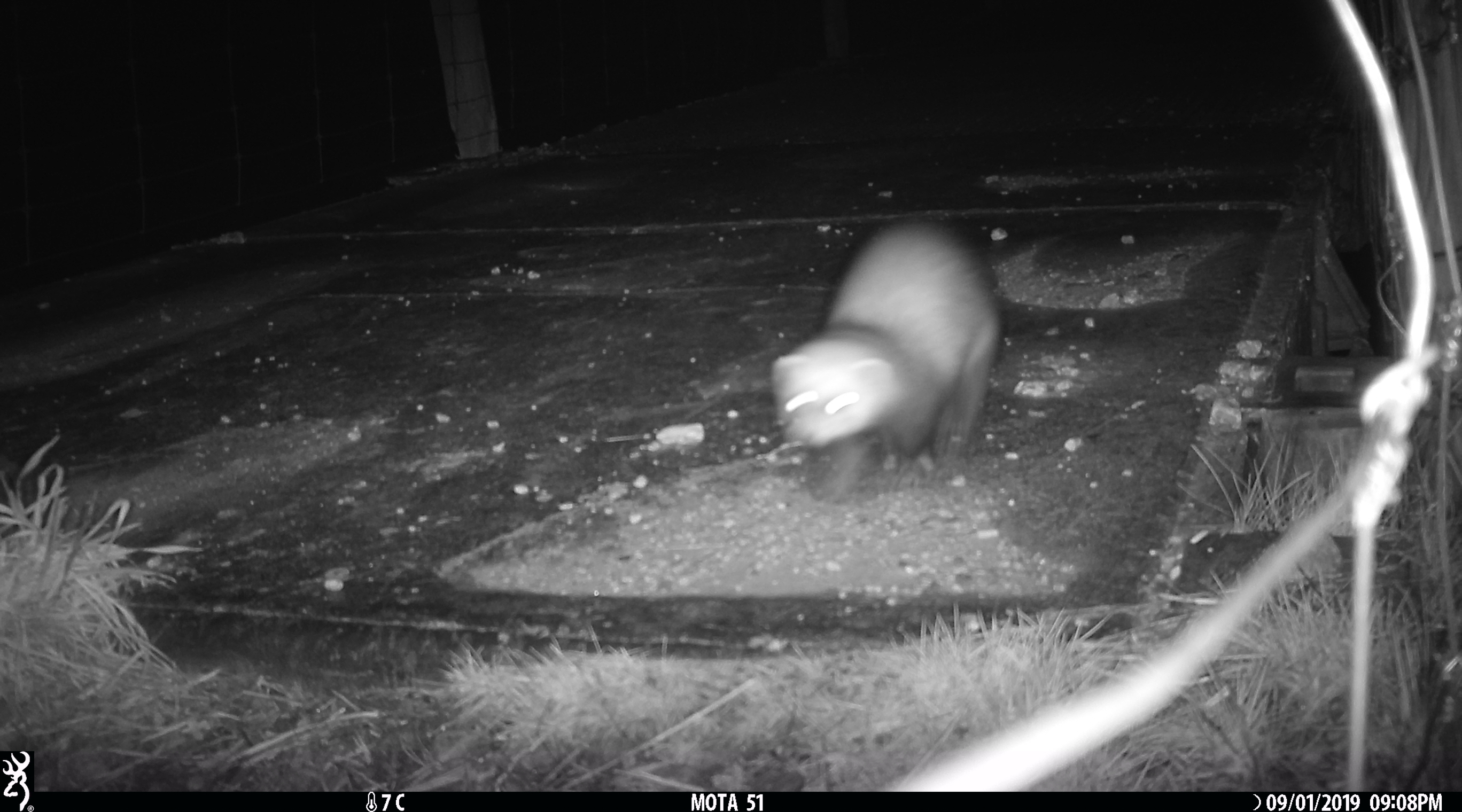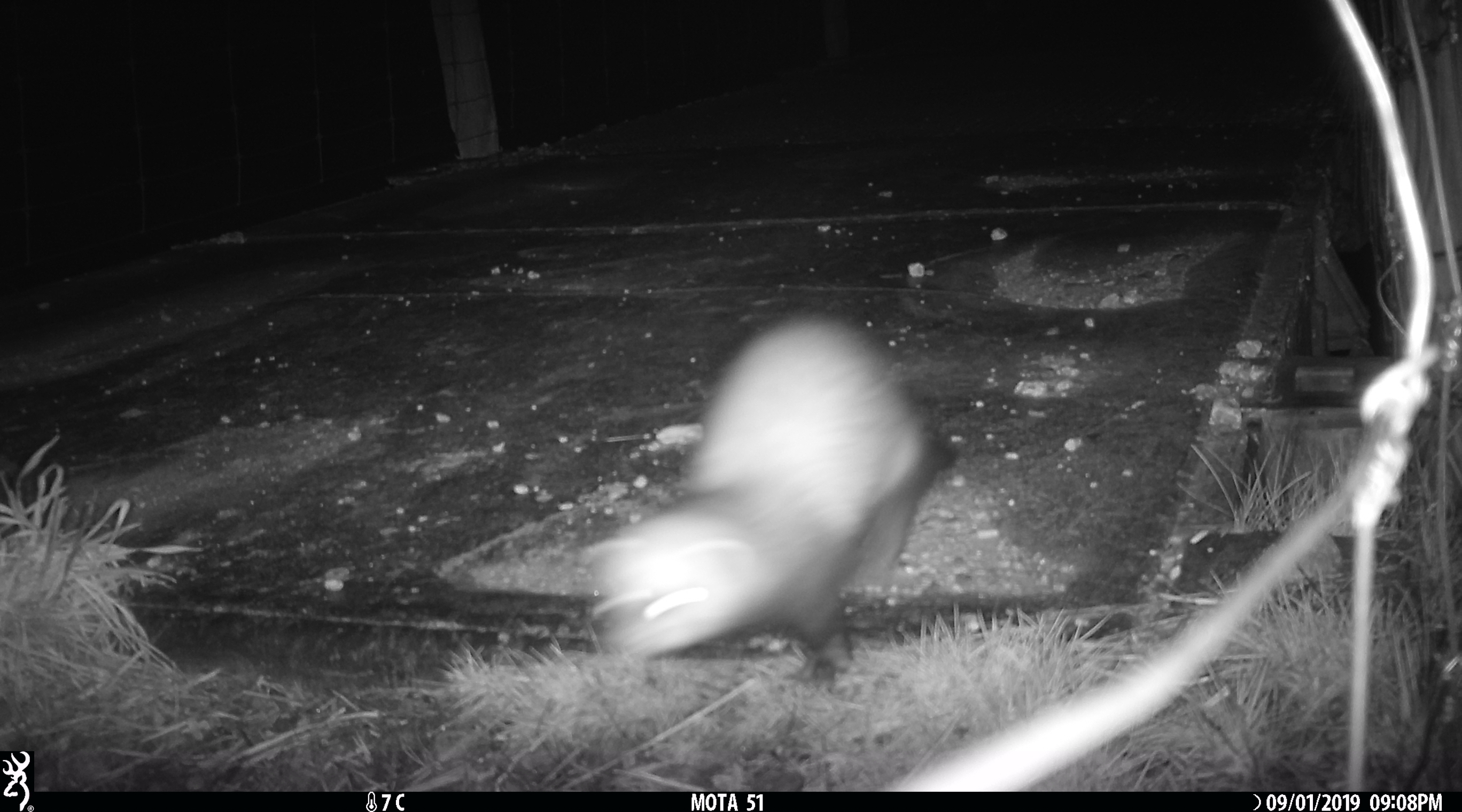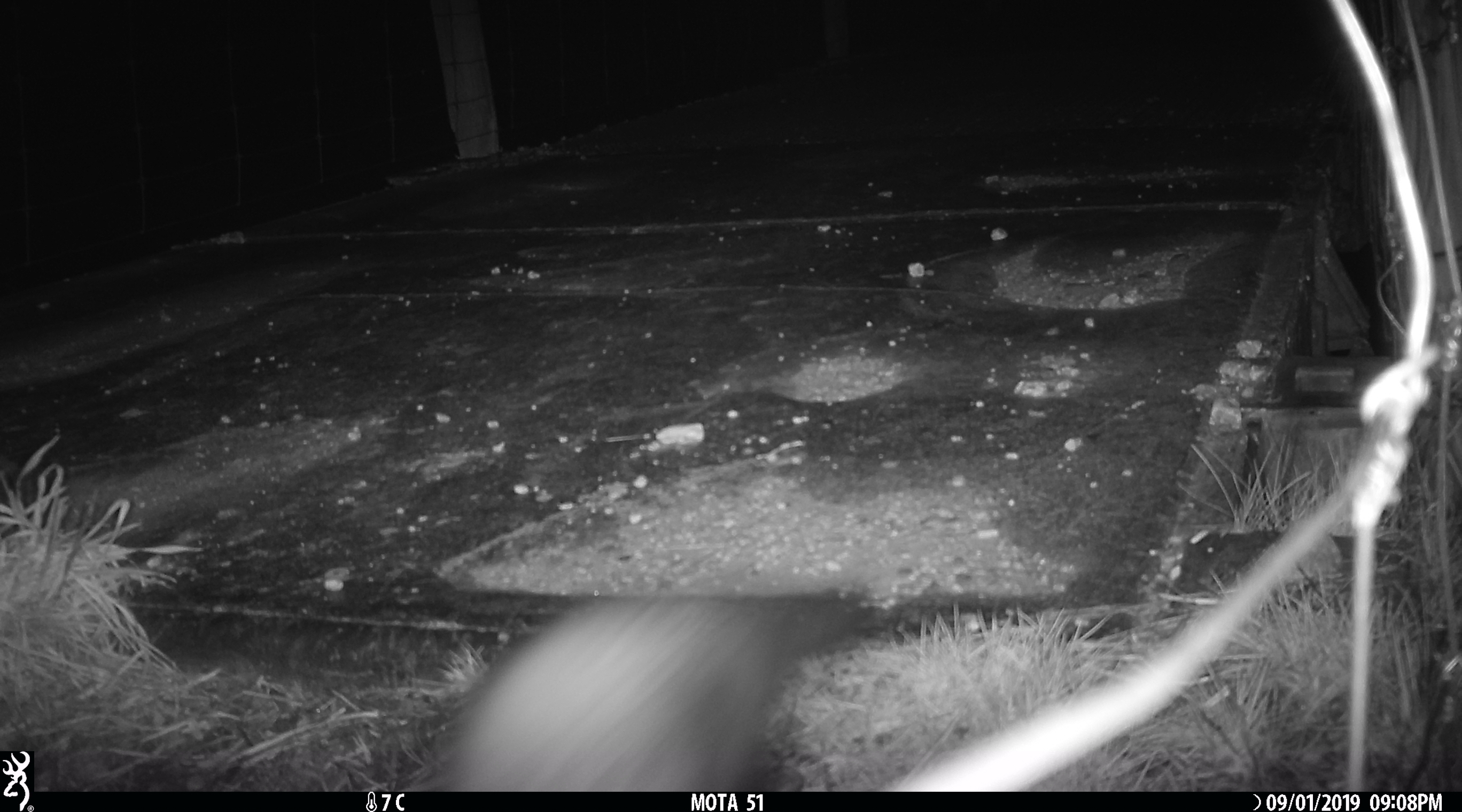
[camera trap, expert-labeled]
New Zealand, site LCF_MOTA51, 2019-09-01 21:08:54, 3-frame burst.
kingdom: Animalia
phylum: Chordata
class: Mammalia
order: Carnivora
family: Mustelidae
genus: Mustela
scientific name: Mustela furo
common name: ferret